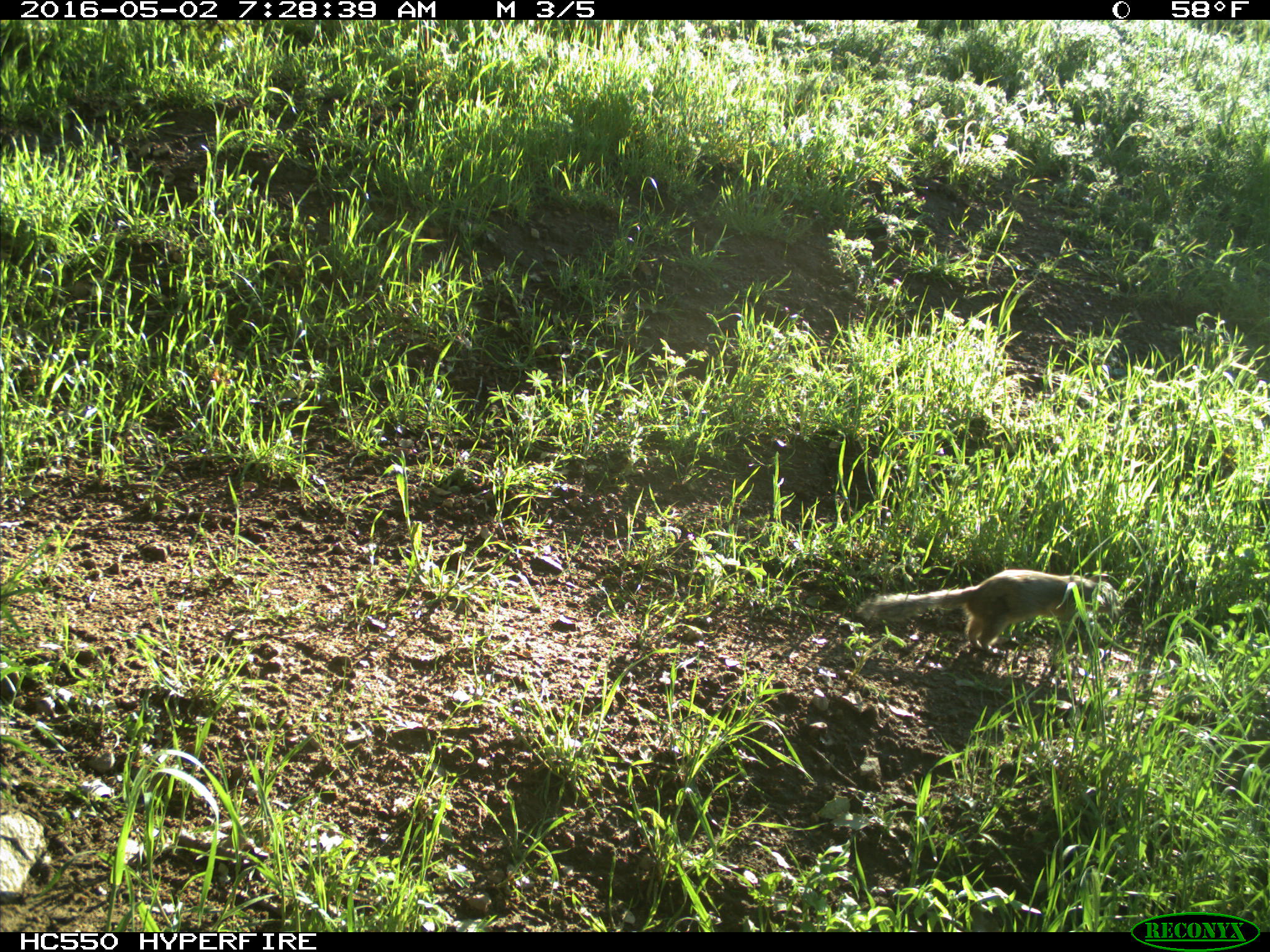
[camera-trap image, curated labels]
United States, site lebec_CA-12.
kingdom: Animalia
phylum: Chordata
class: Mammalia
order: Rodentia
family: Sciuridae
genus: Otospermophilus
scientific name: Otospermophilus beecheyi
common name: california ground squirrel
Otospermophilus beecheyi (california ground squirrel).